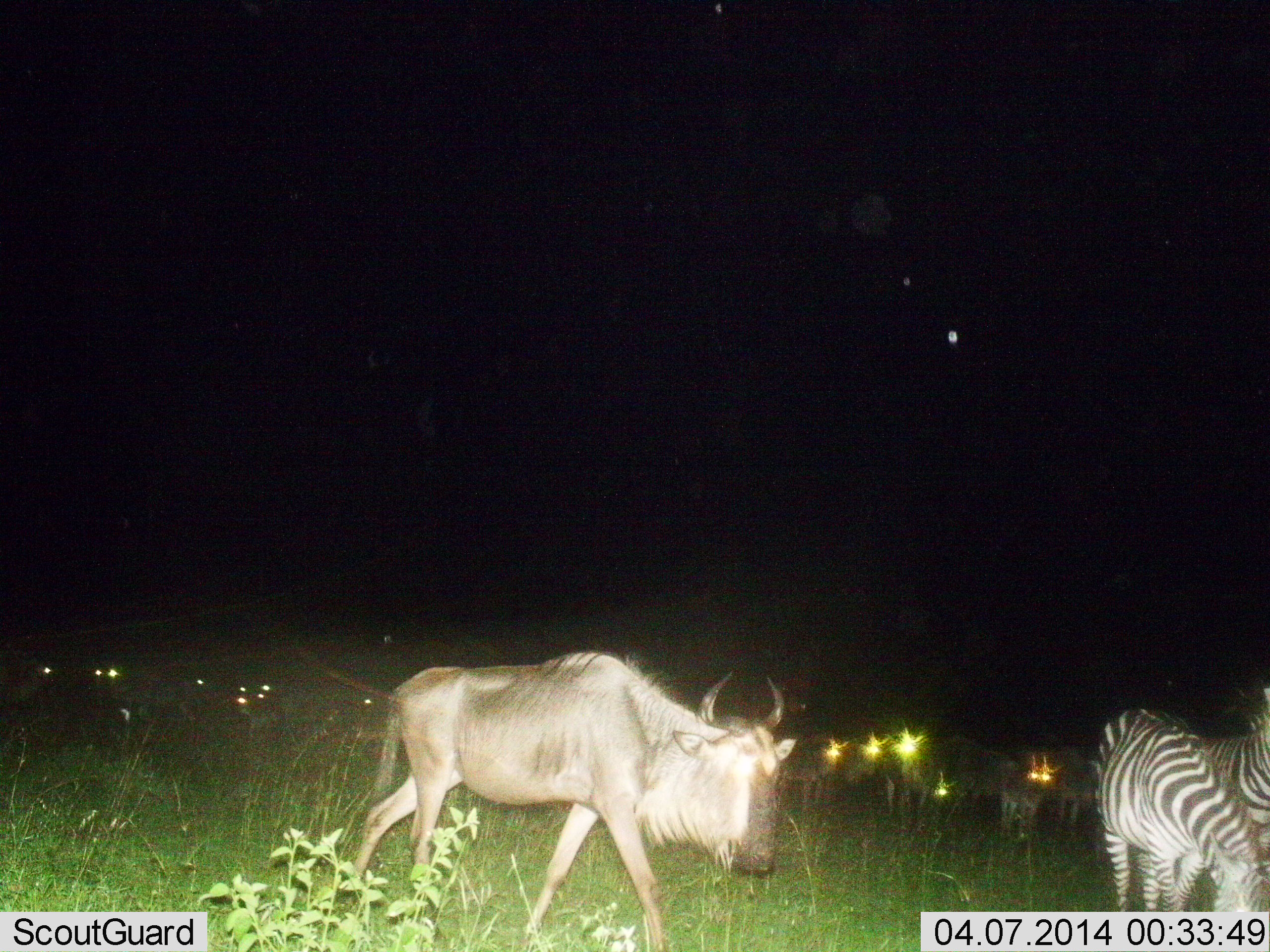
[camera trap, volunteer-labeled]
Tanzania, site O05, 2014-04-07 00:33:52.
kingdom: Animalia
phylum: Chordata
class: Mammalia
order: Artiodactyla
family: Bovidae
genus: Connochaetes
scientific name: Connochaetes taurinus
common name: blue wildebeest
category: wildebeest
Wildebeest (blue wildebeest) (Connochaetes taurinus), count 11-50. Behavior (volunteer vote fractions): standing 70%, resting 0%, moving 80%, interacting 0%. Young present (vote fraction): 0%. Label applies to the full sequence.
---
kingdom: Animalia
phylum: Chordata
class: Mammalia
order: Perissodactyla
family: Equidae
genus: Equus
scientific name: Equus quagga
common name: plains zebra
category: zebra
Zebra (plains zebra) (Equus quagga), count 2. Behavior (volunteer vote fractions): standing 90%, resting 0%, moving 0%, interacting 0%. Young present (vote fraction): 0%. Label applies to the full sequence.